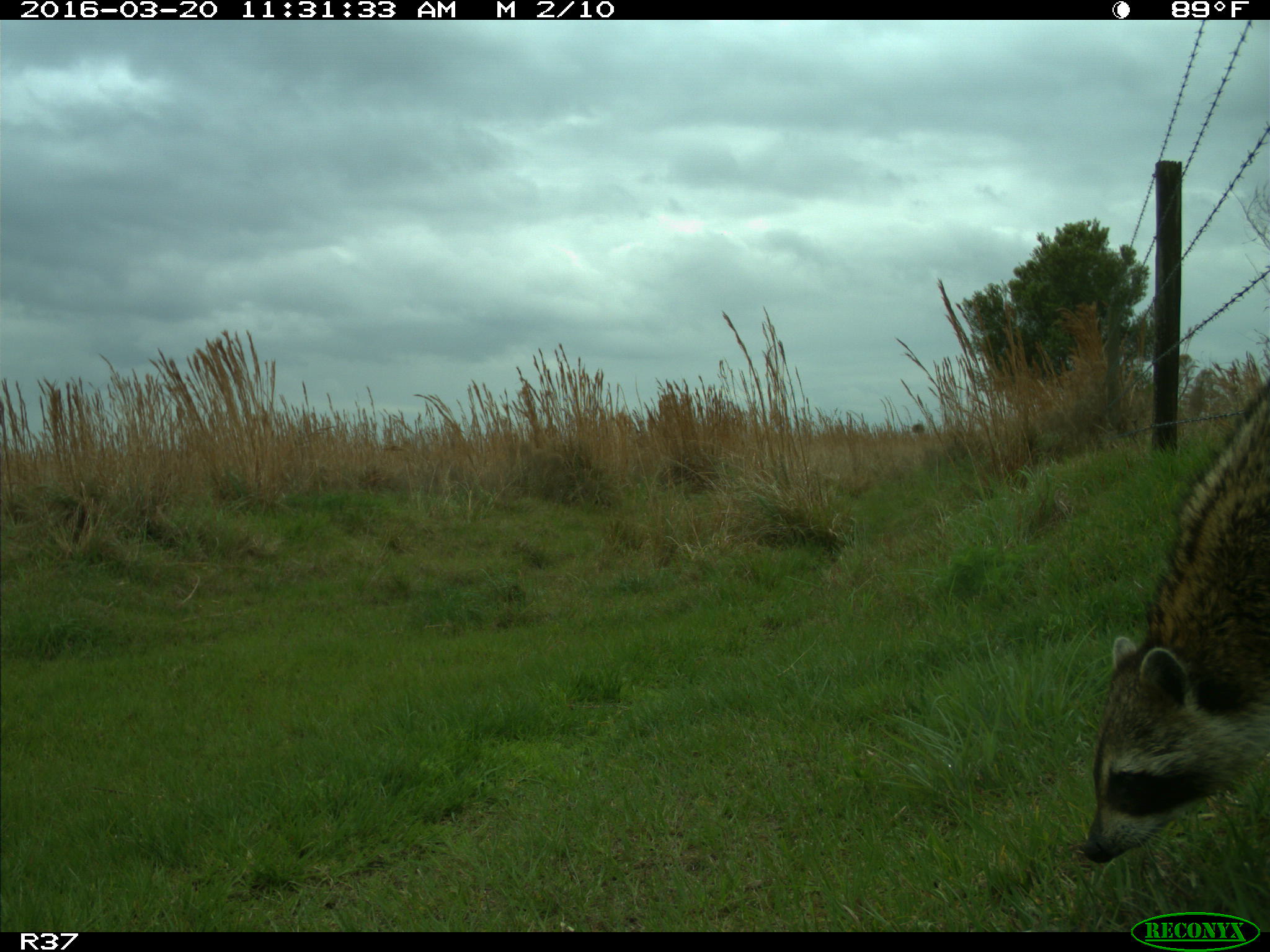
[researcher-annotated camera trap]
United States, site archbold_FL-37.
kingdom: Animalia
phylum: Chordata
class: Mammalia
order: Carnivora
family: Procyonidae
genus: Procyon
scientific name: Procyon lotor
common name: common raccoon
Procyon lotor (common raccoon).